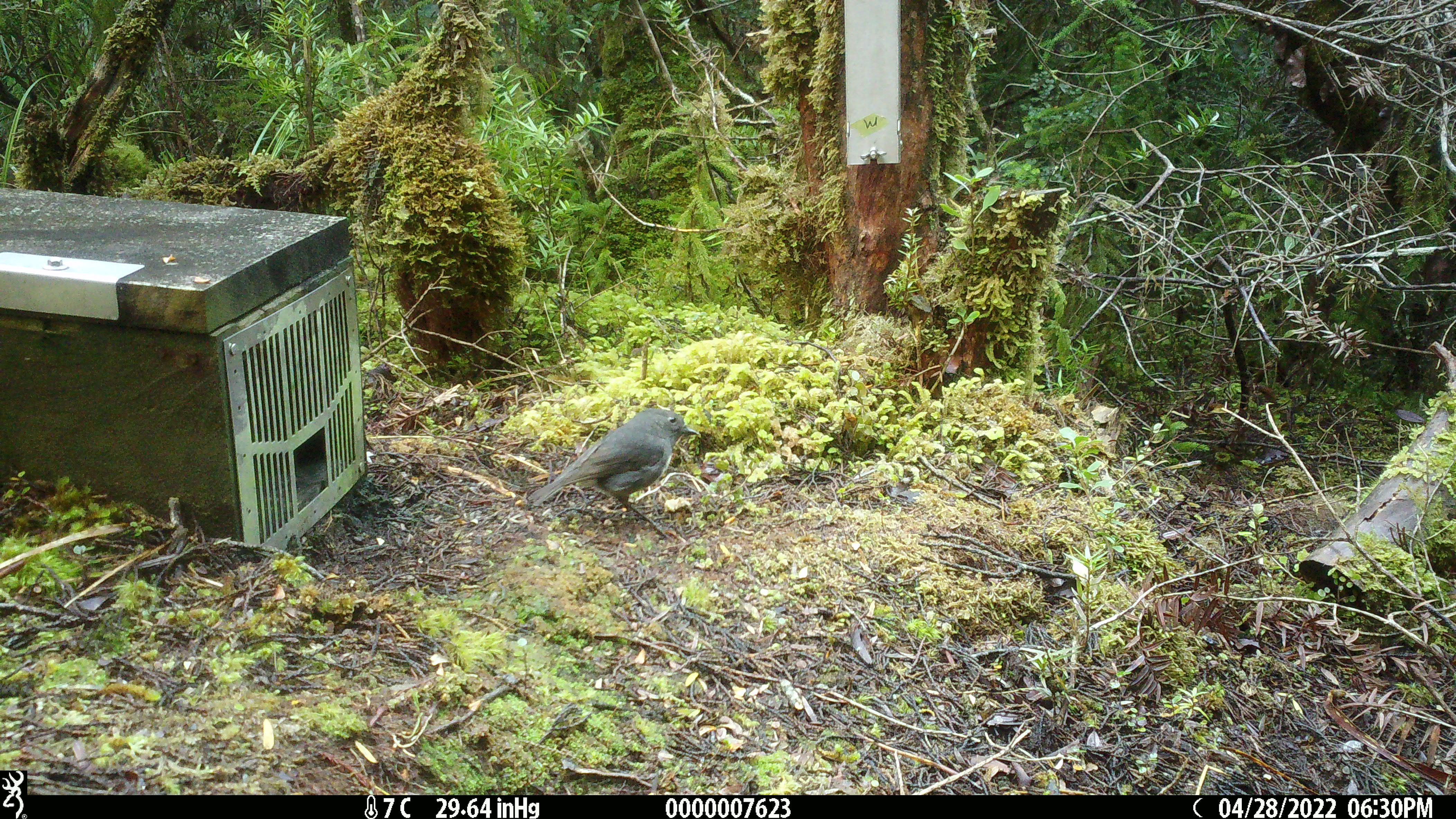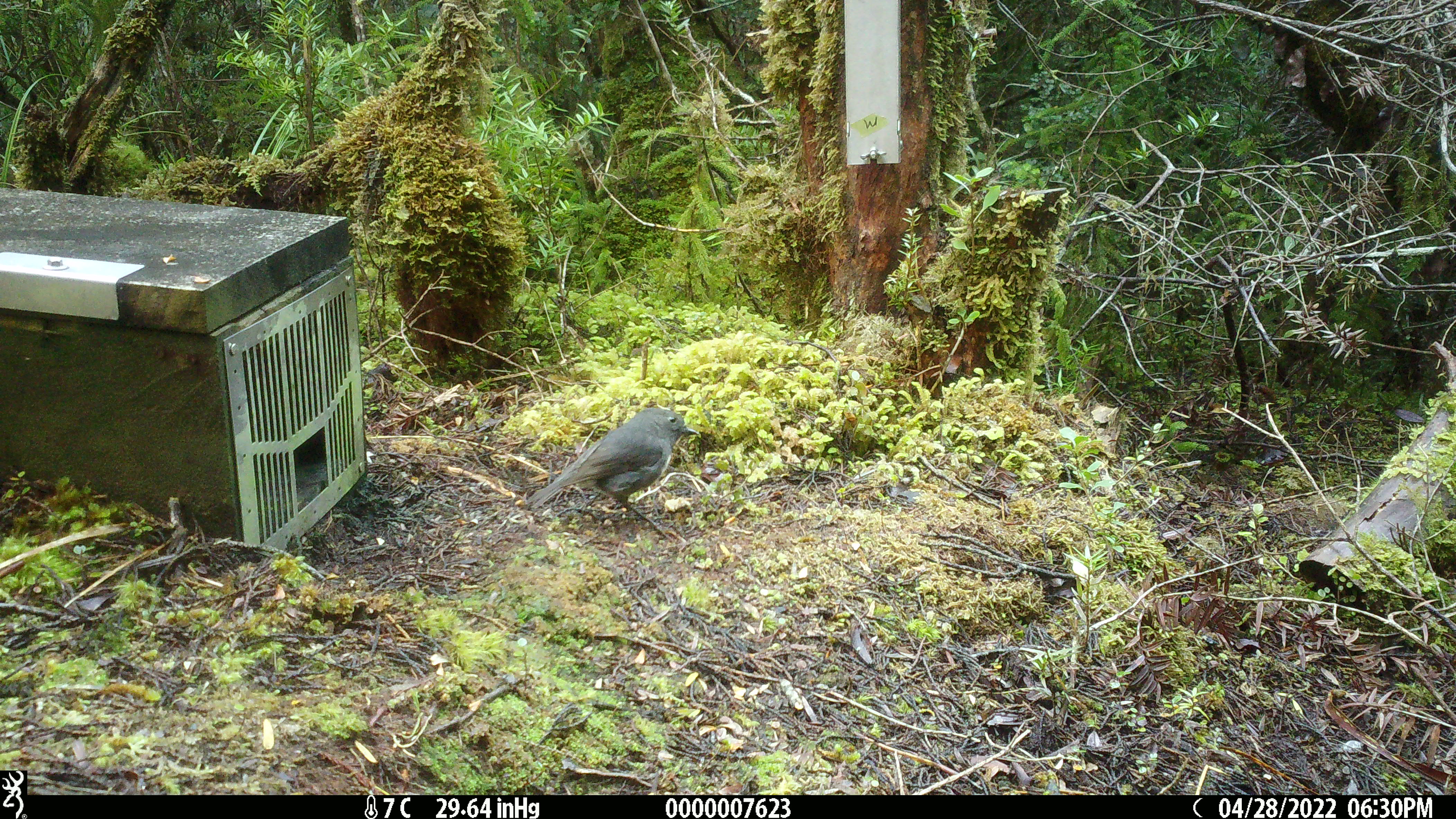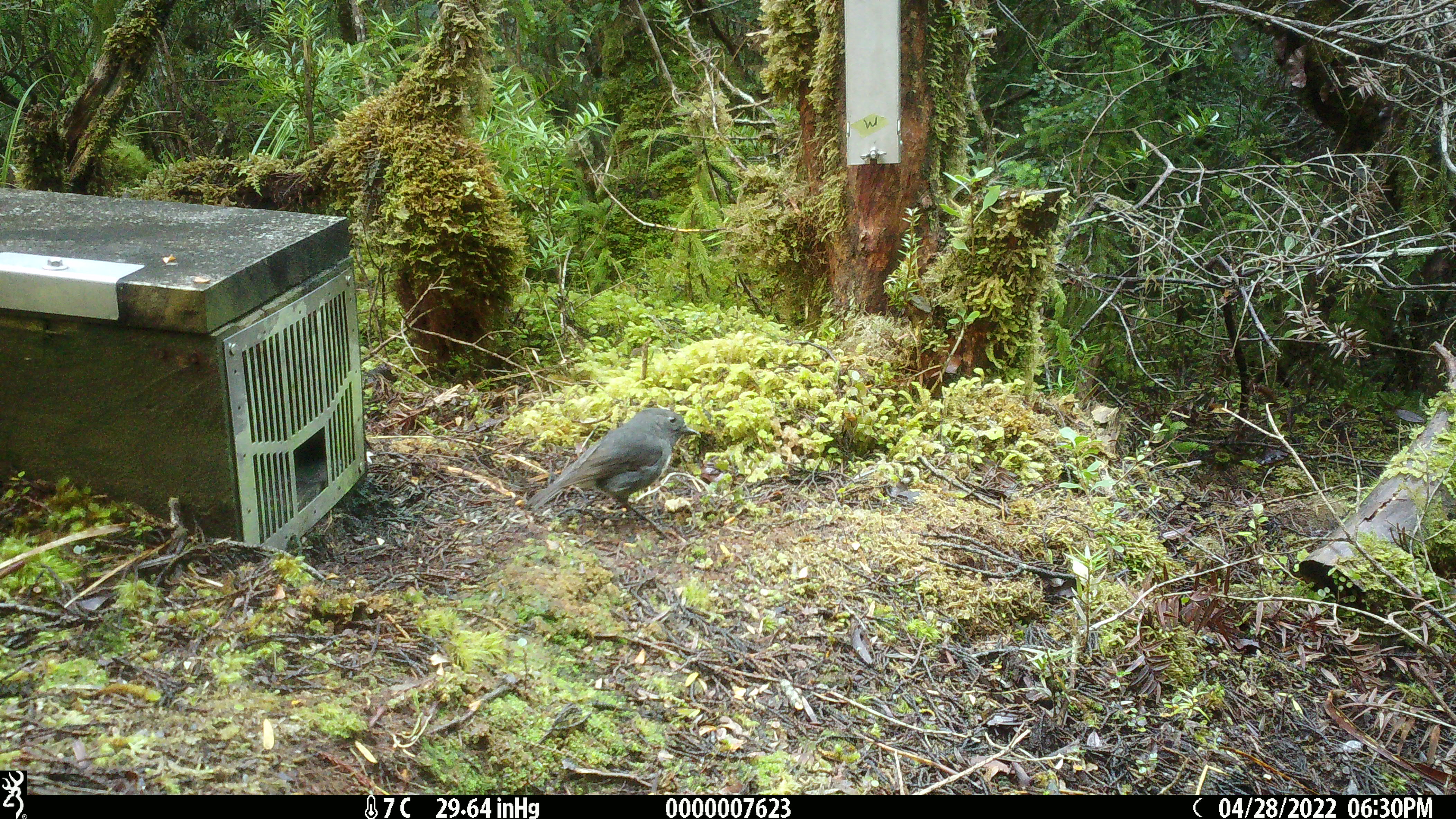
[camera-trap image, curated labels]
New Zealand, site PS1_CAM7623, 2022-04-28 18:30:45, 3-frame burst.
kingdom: Animalia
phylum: Chordata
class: Aves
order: Passeriformes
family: Petroicidae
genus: Petroica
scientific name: Petroica australis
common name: new zealand robin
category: robin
Robin (new zealand robin) (Petroica australis).